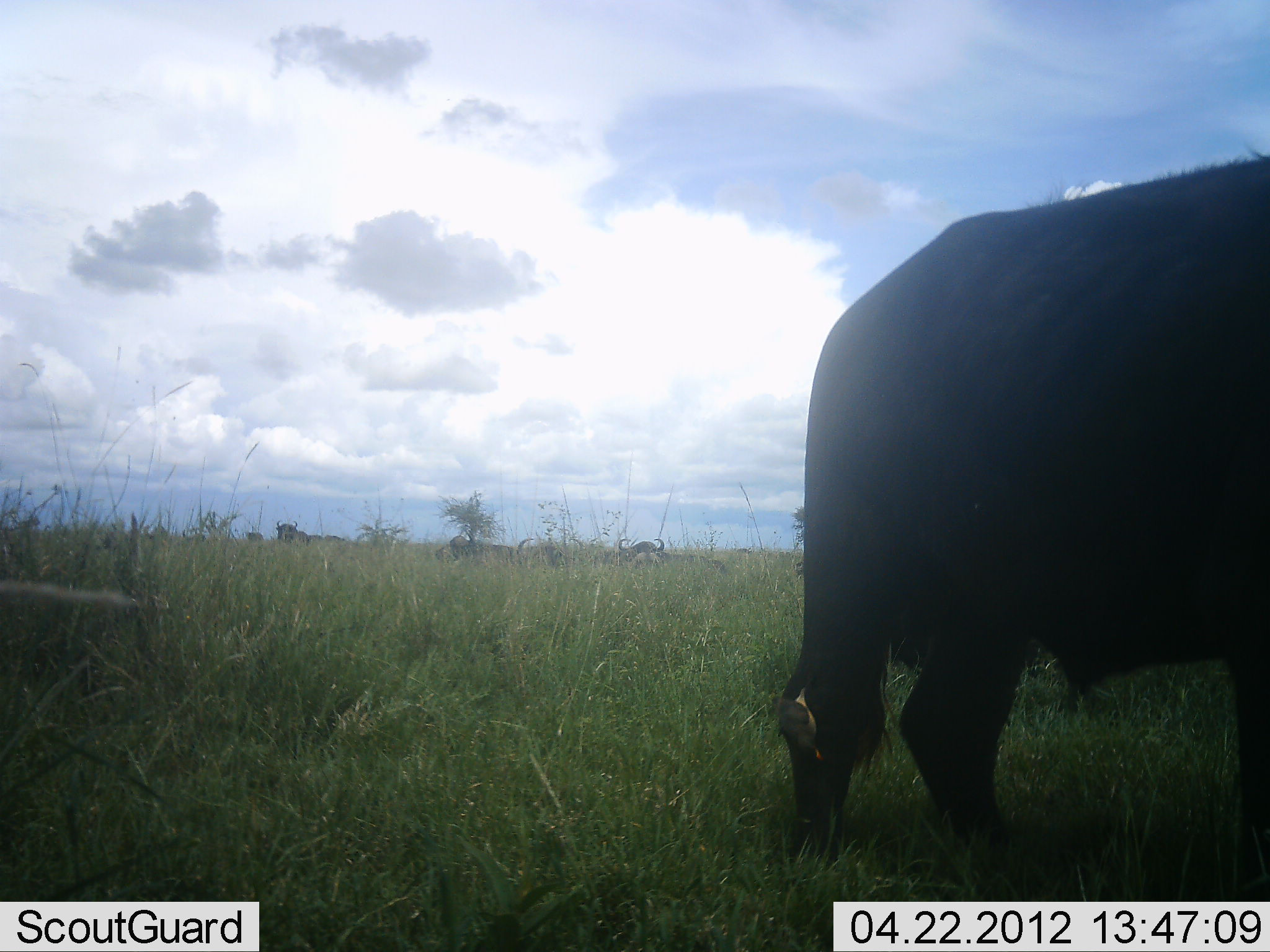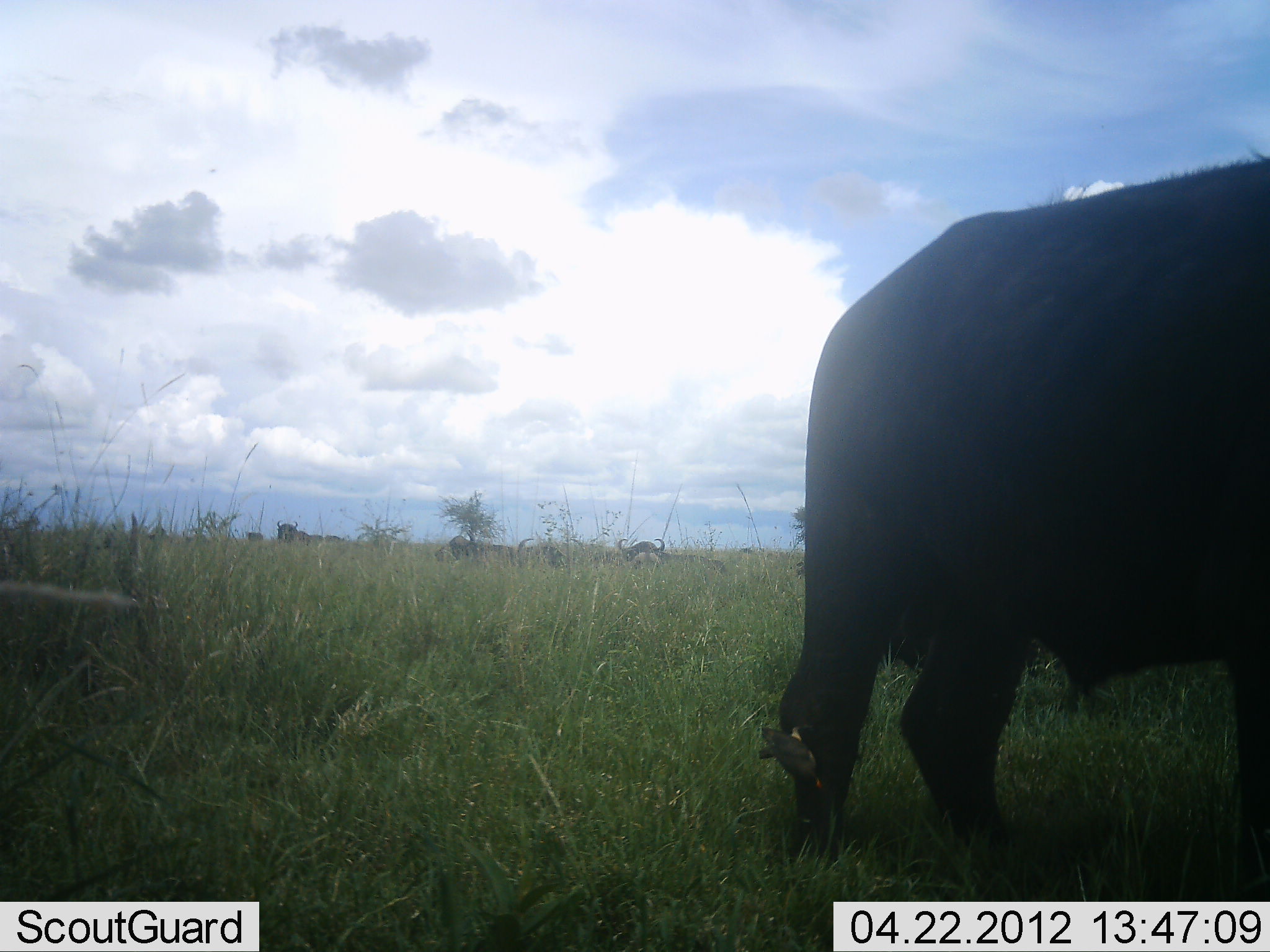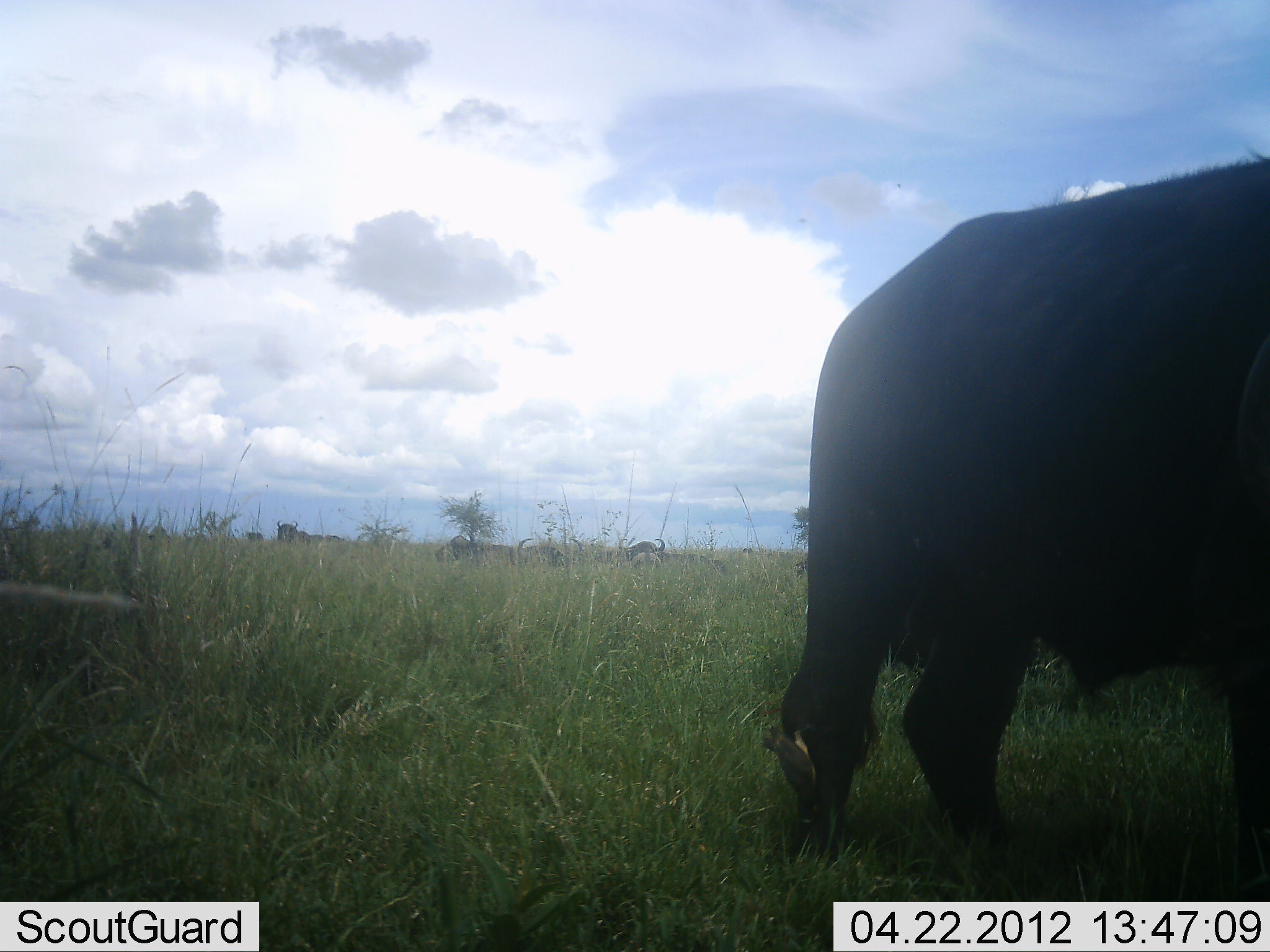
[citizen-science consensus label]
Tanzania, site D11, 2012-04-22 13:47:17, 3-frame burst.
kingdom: Animalia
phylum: Chordata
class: Mammalia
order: Artiodactyla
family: Bovidae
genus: Syncerus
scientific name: Syncerus caffer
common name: cape buffalo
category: buffalo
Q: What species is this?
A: Buffalo (cape buffalo) (Syncerus caffer).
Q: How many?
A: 4.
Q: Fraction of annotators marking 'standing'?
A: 90%.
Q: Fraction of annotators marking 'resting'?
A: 45%.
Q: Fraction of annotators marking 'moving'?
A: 0%.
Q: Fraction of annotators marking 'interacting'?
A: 0%.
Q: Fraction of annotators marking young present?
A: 0%.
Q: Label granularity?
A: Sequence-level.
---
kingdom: Animalia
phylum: Chordata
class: Aves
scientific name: Aves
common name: bird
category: otherbird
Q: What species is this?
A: Otherbird (bird) (Aves).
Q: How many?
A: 1.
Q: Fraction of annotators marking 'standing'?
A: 7%.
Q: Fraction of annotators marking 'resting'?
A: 14%.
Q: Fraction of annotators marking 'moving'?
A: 29%.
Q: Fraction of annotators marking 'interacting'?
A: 0%.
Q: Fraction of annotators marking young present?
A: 0%.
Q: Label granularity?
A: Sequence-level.